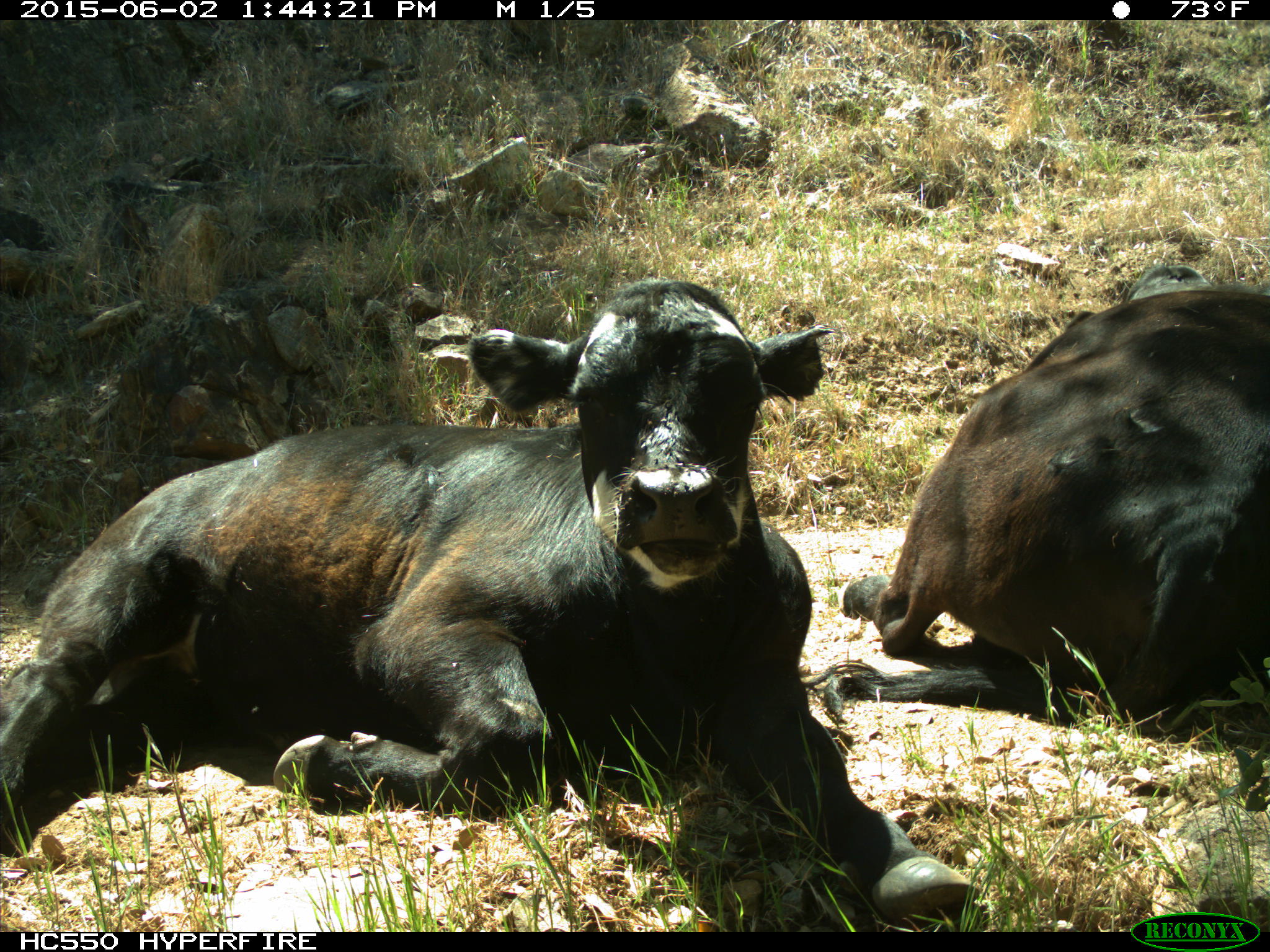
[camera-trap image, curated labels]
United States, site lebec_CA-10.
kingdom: Animalia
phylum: Chordata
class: Mammalia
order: Artiodactyla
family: Bovidae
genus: Bos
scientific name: Bos taurus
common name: domestic cow